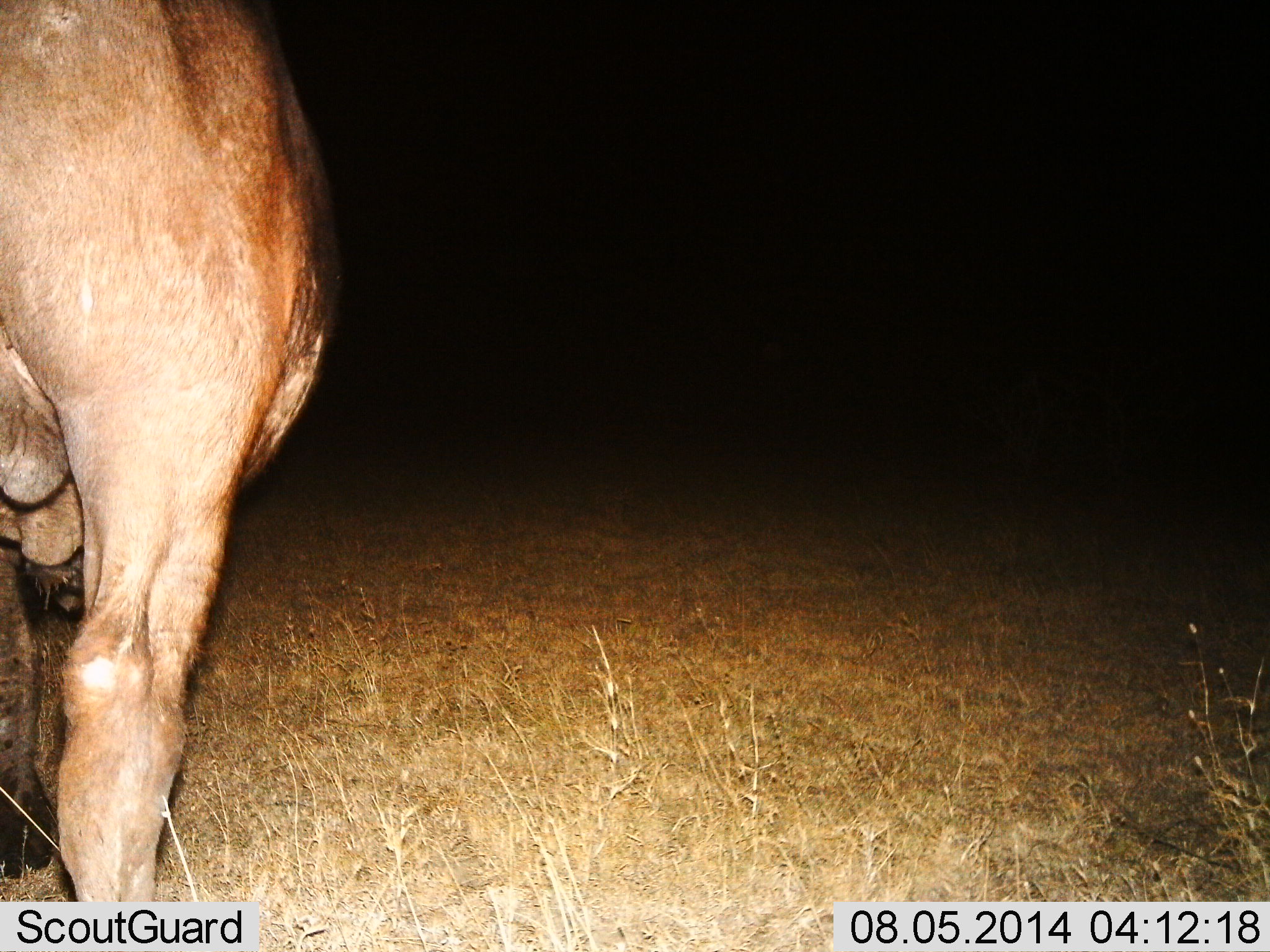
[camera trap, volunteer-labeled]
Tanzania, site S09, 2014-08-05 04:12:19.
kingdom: Animalia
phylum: Chordata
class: Mammalia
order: Artiodactyla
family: Bovidae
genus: Connochaetes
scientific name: Connochaetes taurinus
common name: blue wildebeest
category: wildebeest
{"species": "wildebeest (blue wildebeest) (Connochaetes taurinus)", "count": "1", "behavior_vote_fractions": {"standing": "88%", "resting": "0%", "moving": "12%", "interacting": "0%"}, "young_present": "0%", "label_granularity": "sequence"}